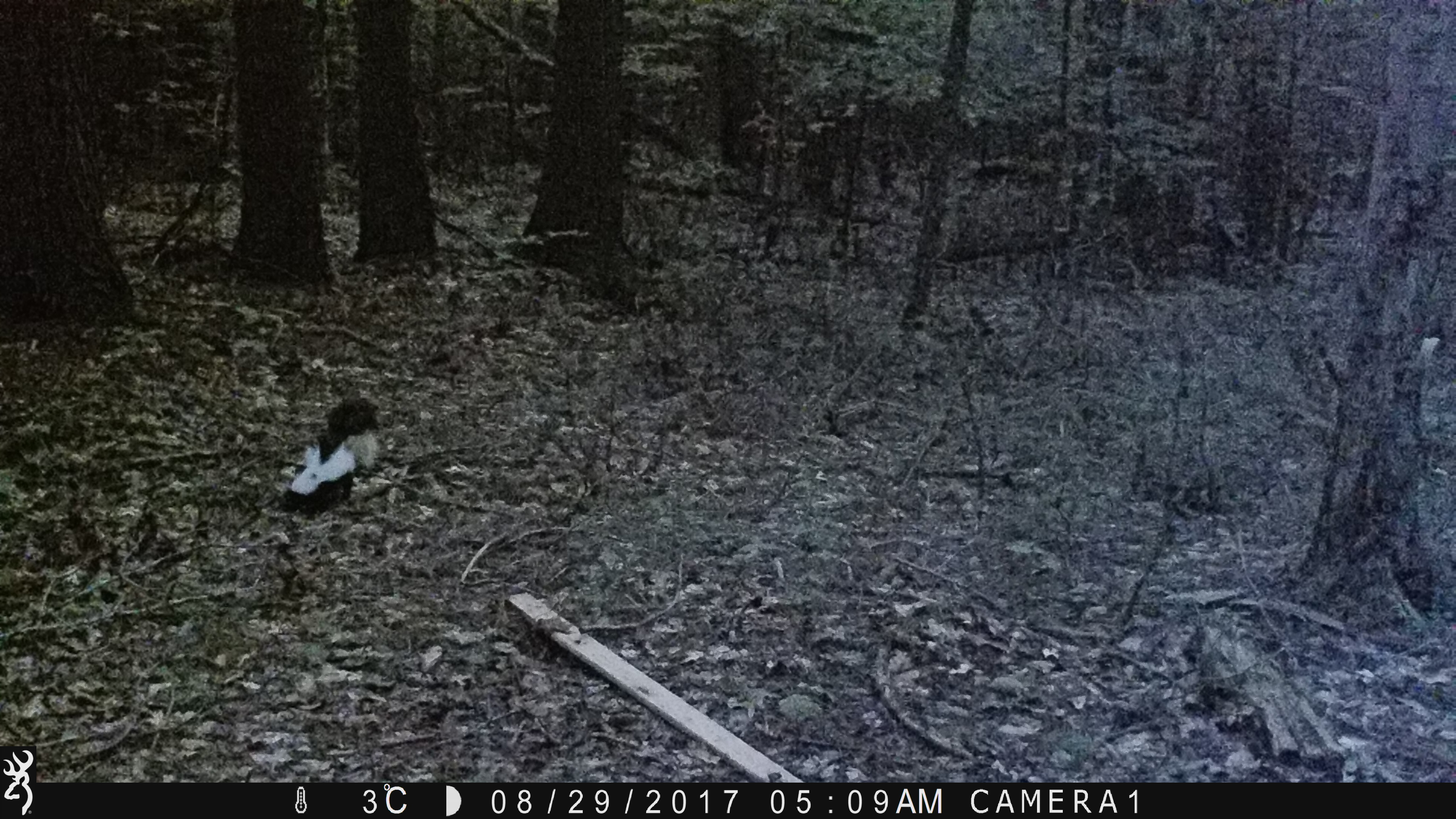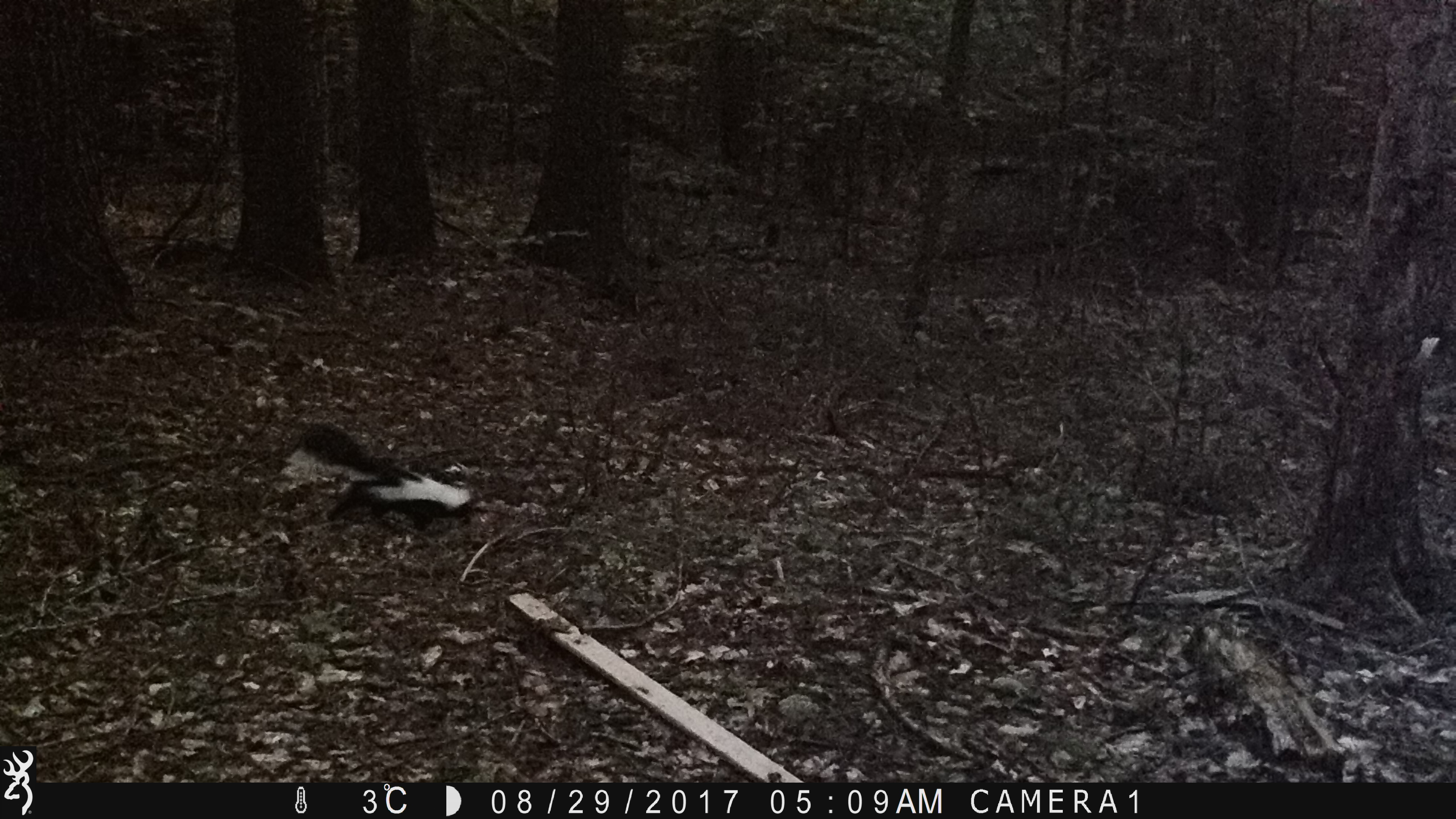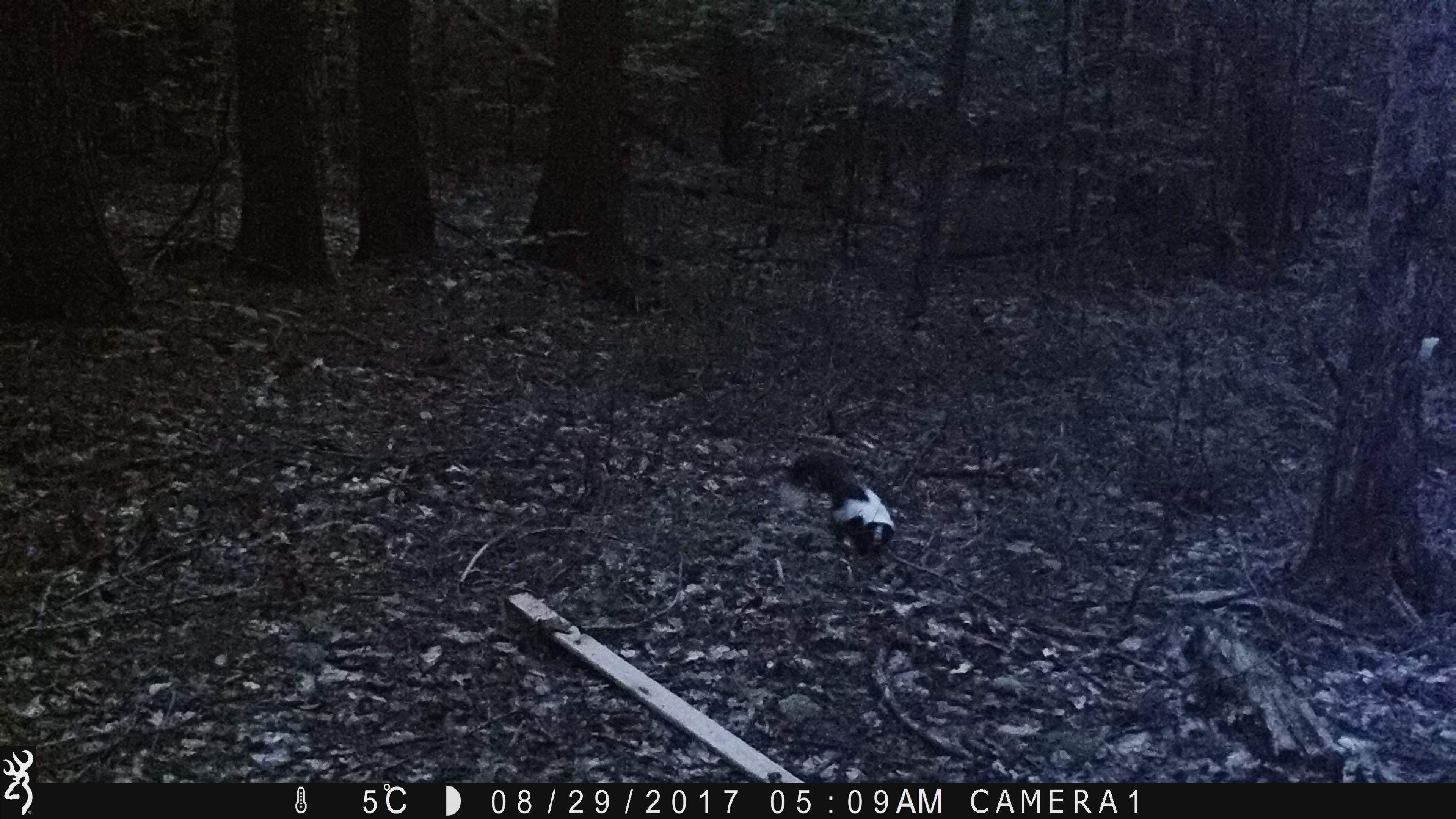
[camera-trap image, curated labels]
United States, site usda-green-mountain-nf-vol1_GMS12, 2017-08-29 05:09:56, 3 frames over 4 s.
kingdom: Animalia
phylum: Chordata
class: Mammalia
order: Carnivora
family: Mephitidae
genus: Mephitis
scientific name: Mephitis mephitis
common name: striped skunk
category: skunk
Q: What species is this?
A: Skunk (striped skunk) (Mephitis mephitis).